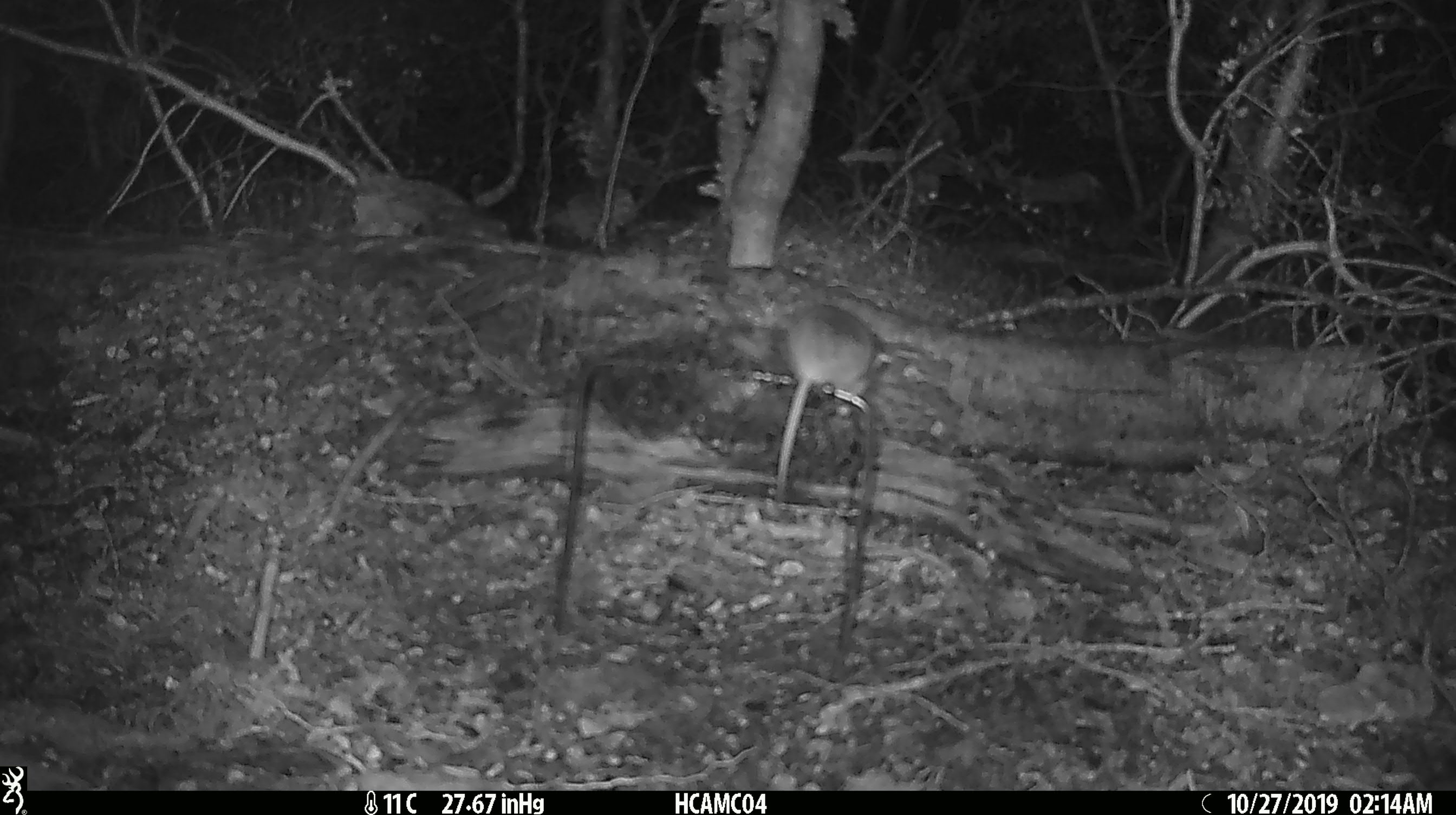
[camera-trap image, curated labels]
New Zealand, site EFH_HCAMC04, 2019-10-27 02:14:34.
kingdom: Animalia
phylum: Chordata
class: Mammalia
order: Rodentia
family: Muridae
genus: Mus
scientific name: Mus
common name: mouse